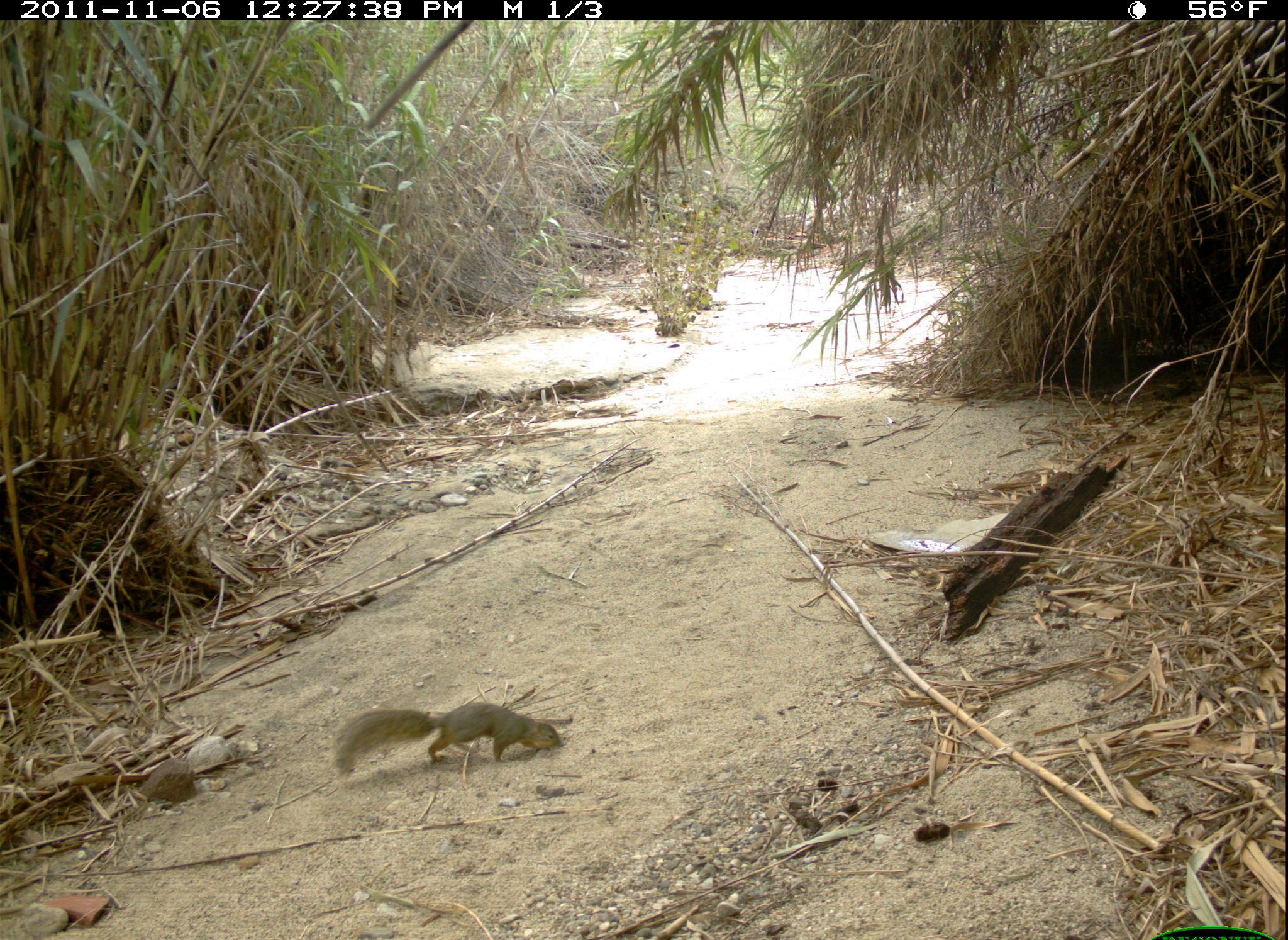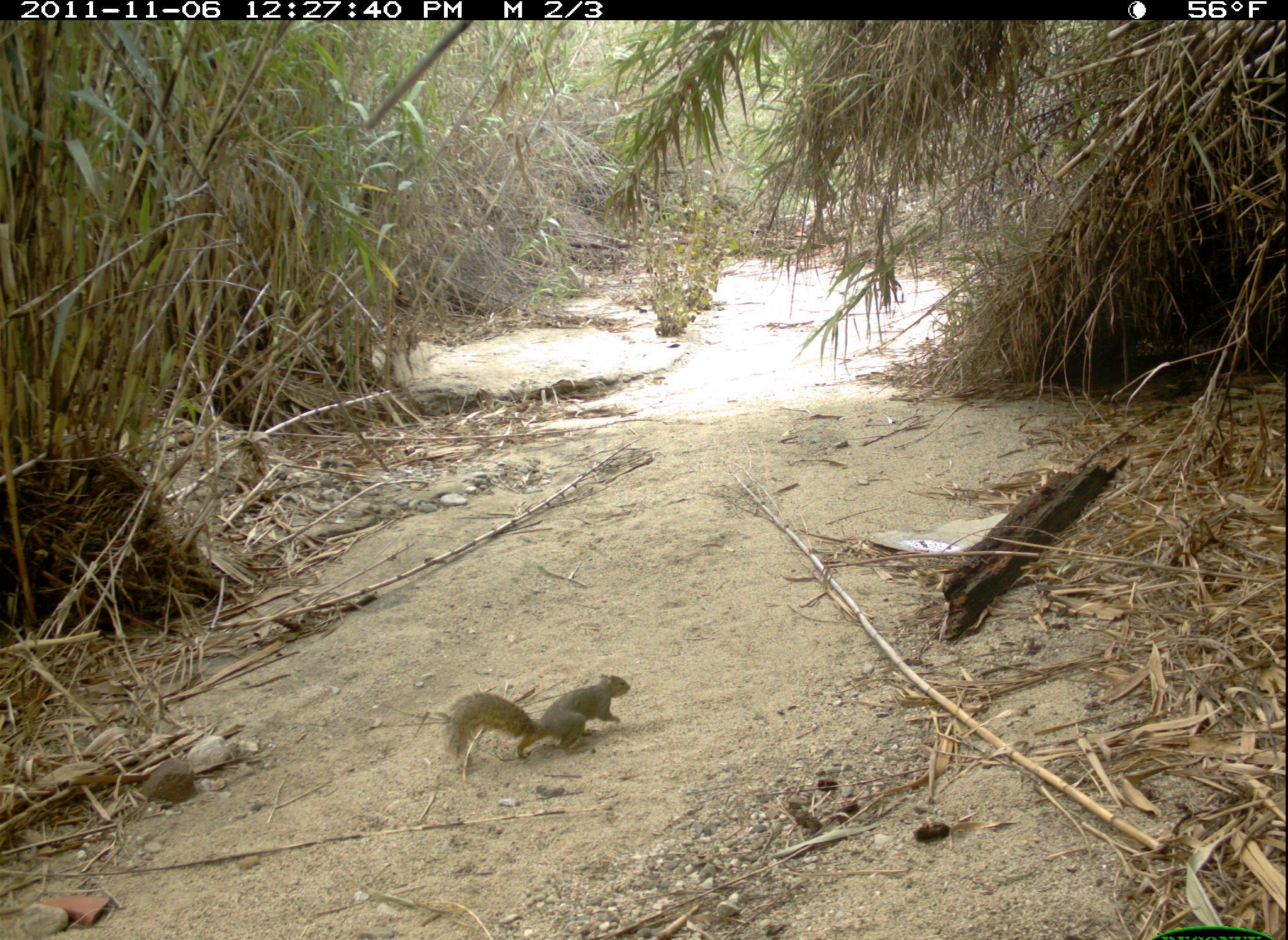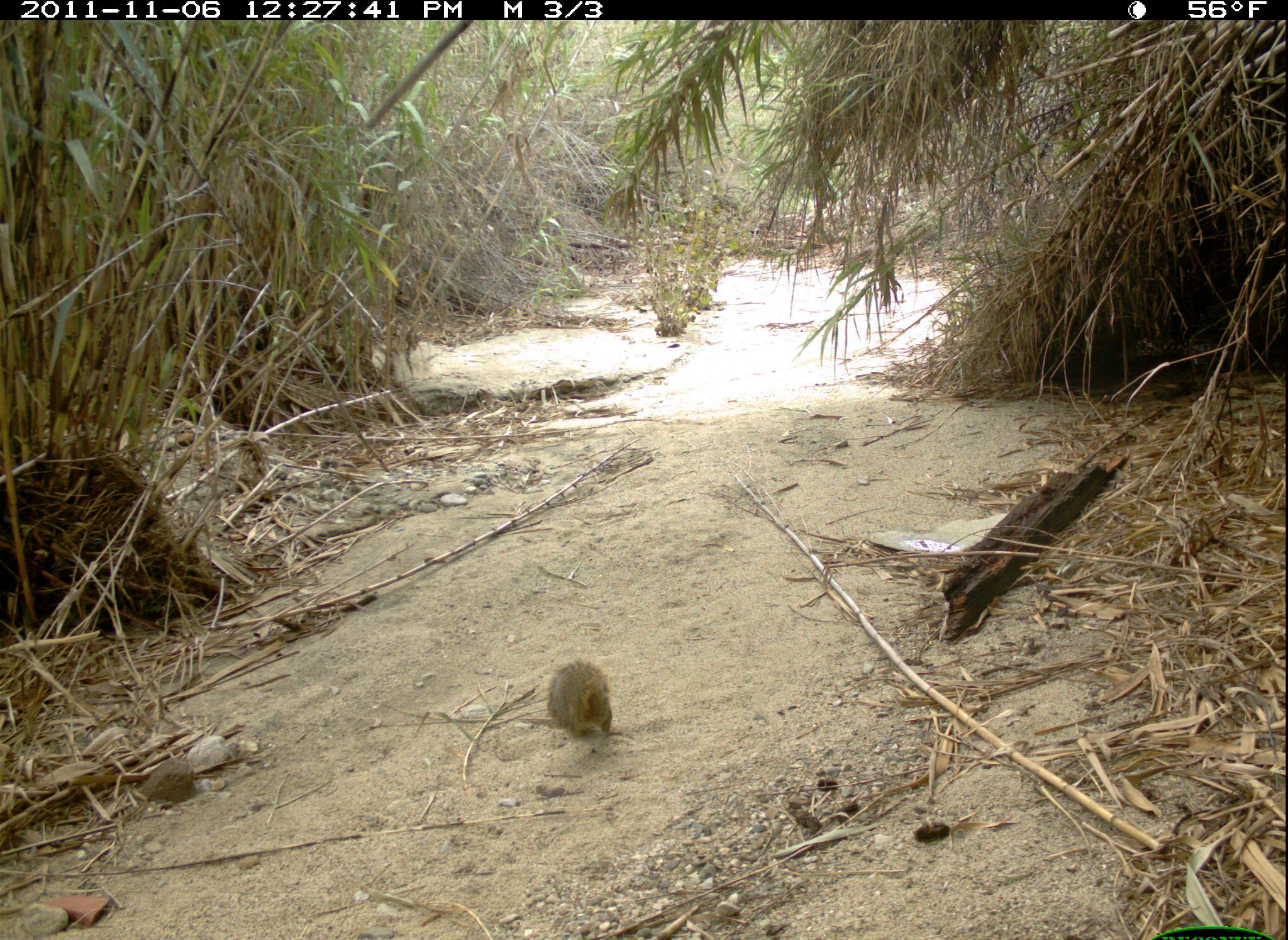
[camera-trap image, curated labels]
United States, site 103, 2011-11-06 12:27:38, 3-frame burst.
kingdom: Animalia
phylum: Chordata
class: Mammalia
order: Rodentia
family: Sciuridae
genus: Sciurus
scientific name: Sciurus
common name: squirrel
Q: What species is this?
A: Squirrel (Sciurus).